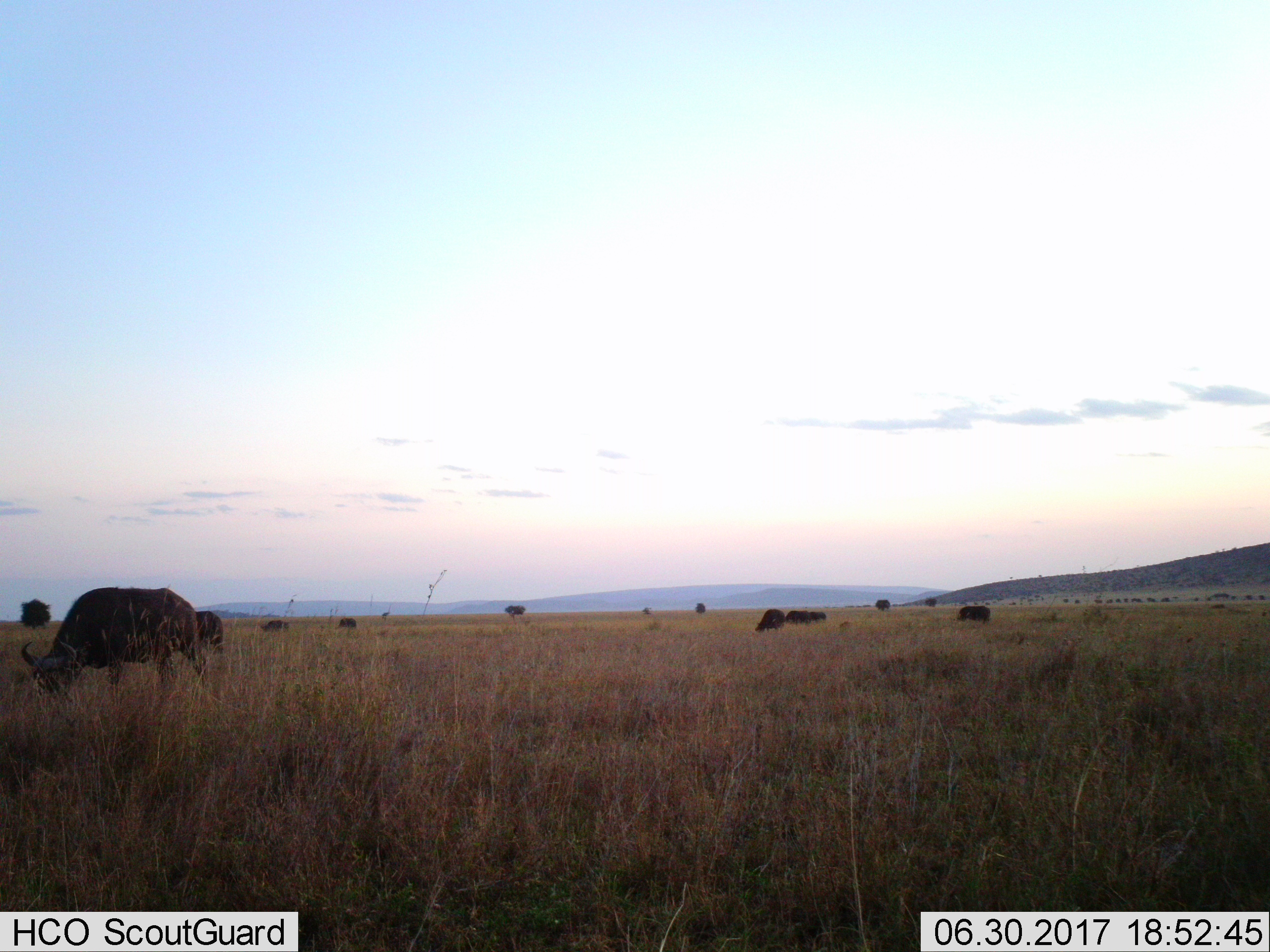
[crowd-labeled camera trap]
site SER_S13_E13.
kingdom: Animalia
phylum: Chordata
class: Mammalia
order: Artiodactyla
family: Bovidae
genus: Syncerus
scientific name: Syncerus caffer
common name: african buffalo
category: buffalo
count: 10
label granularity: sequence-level